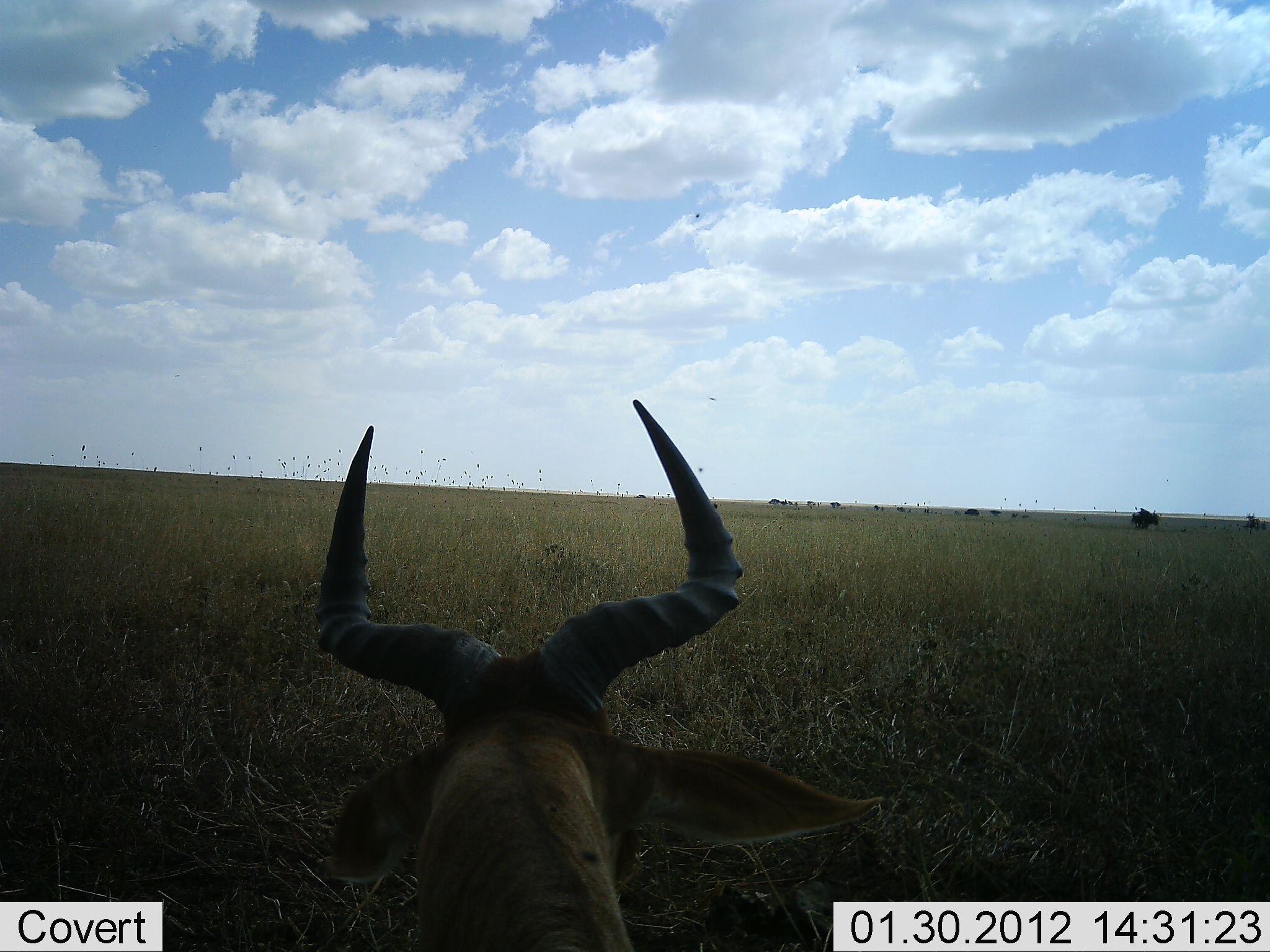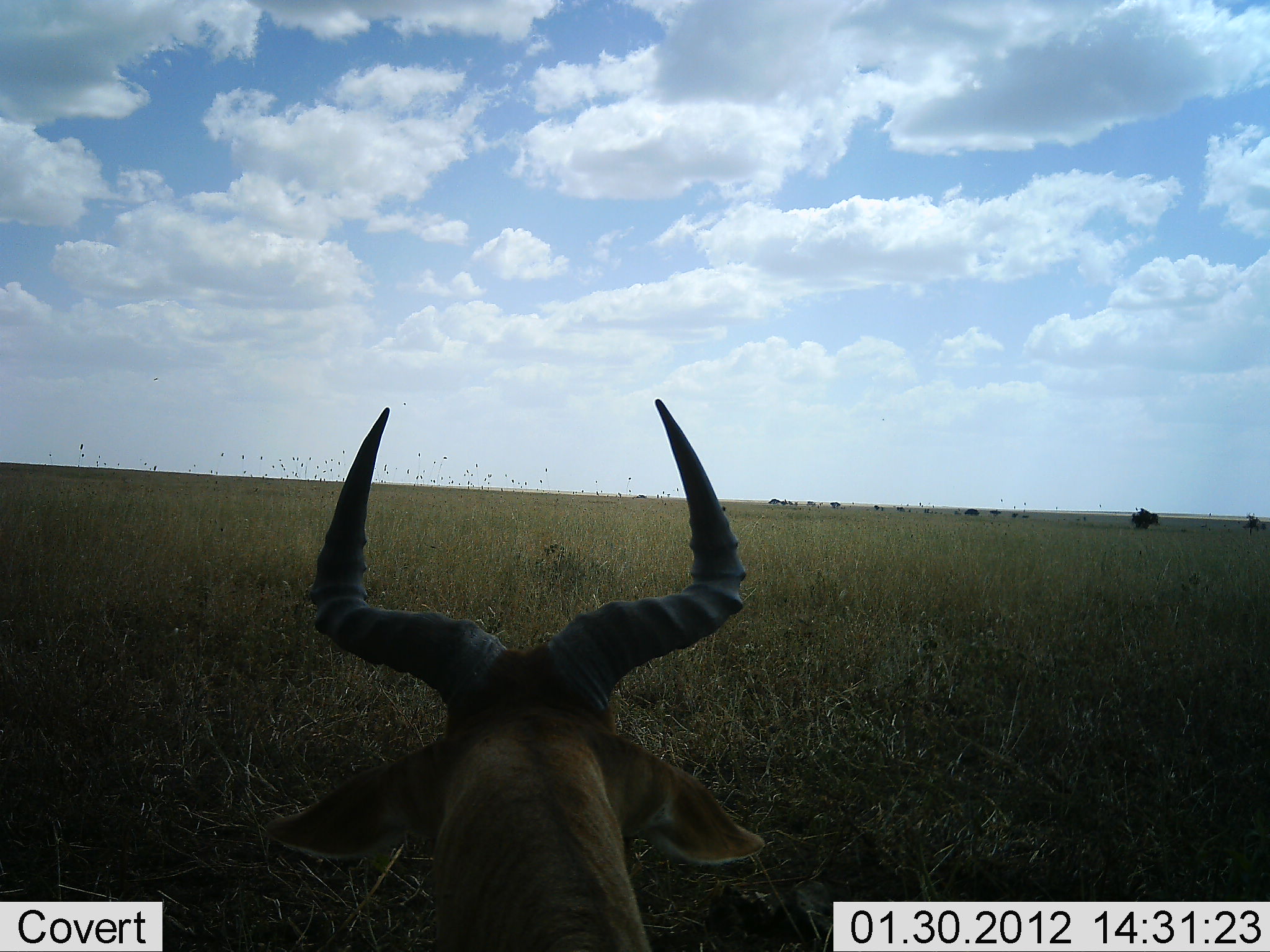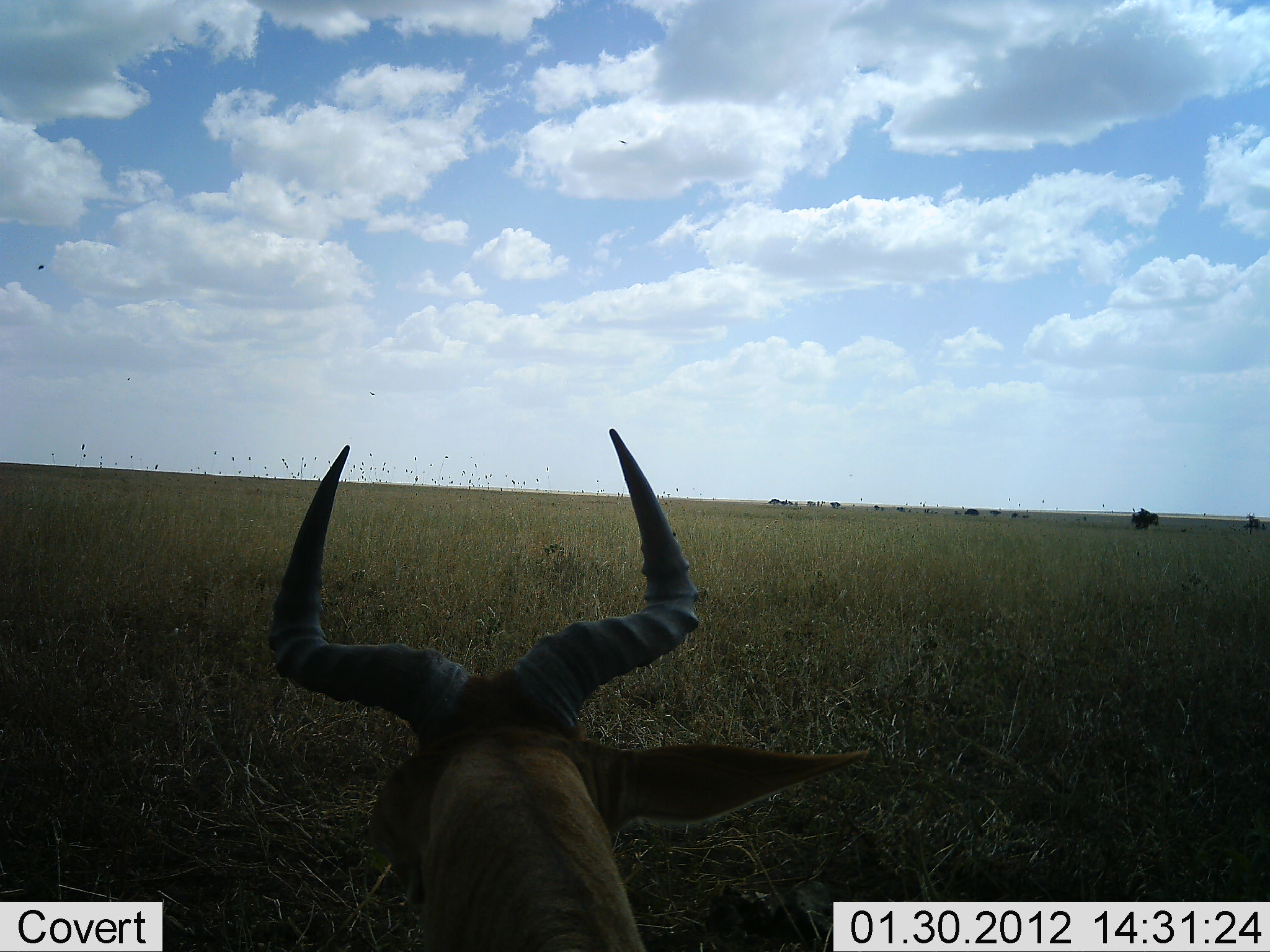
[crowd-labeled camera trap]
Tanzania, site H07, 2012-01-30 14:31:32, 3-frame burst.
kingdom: Animalia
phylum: Chordata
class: Mammalia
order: Artiodactyla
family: Bovidae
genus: Alcelaphus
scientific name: Alcelaphus buselaphus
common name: hartebeest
Hartebeest (Alcelaphus buselaphus), count 1. Behavior (volunteer vote fractions): standing 44%, resting 56%, moving 0%, interacting 0%. Young present (vote fraction): 0%. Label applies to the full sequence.